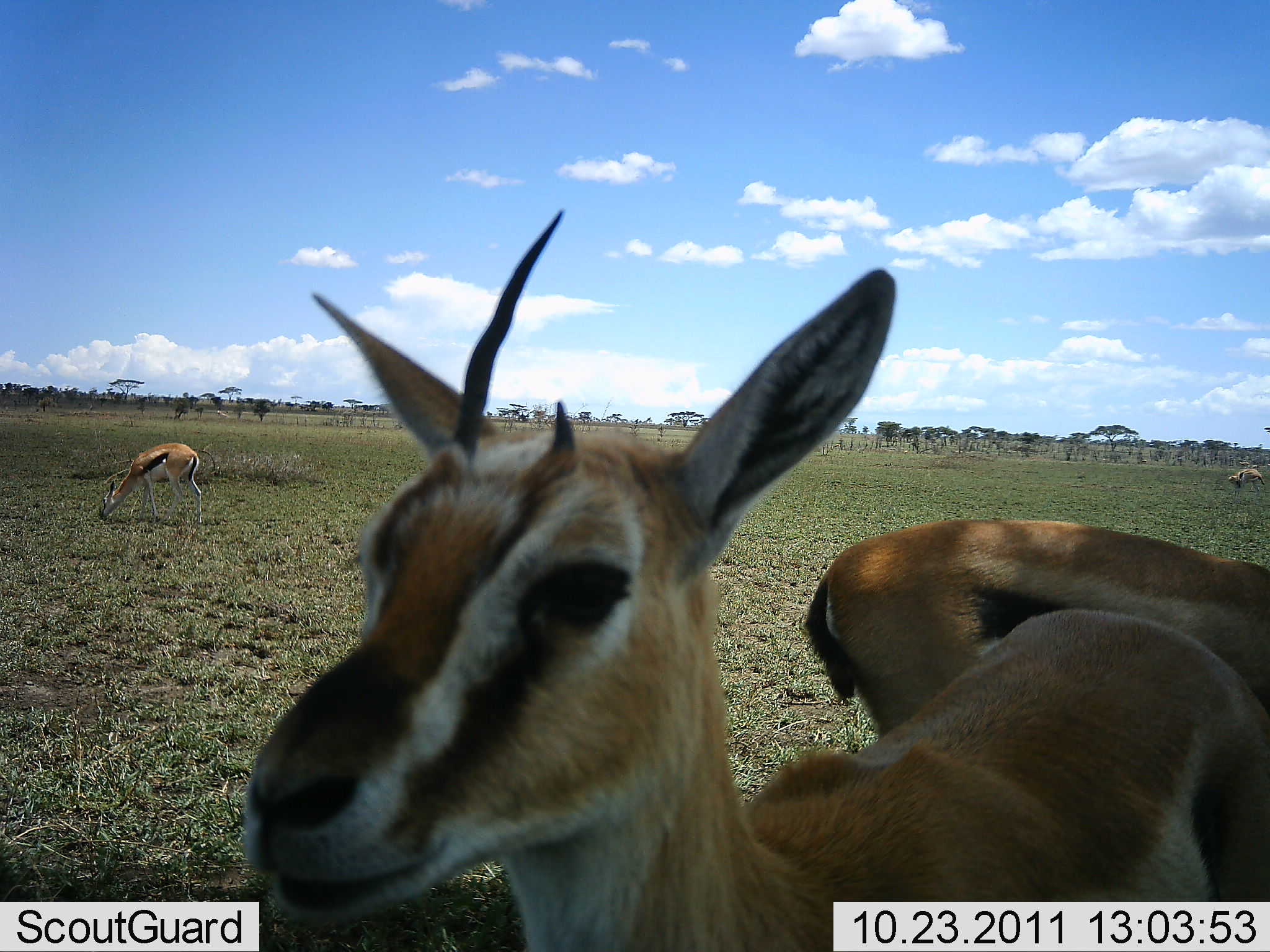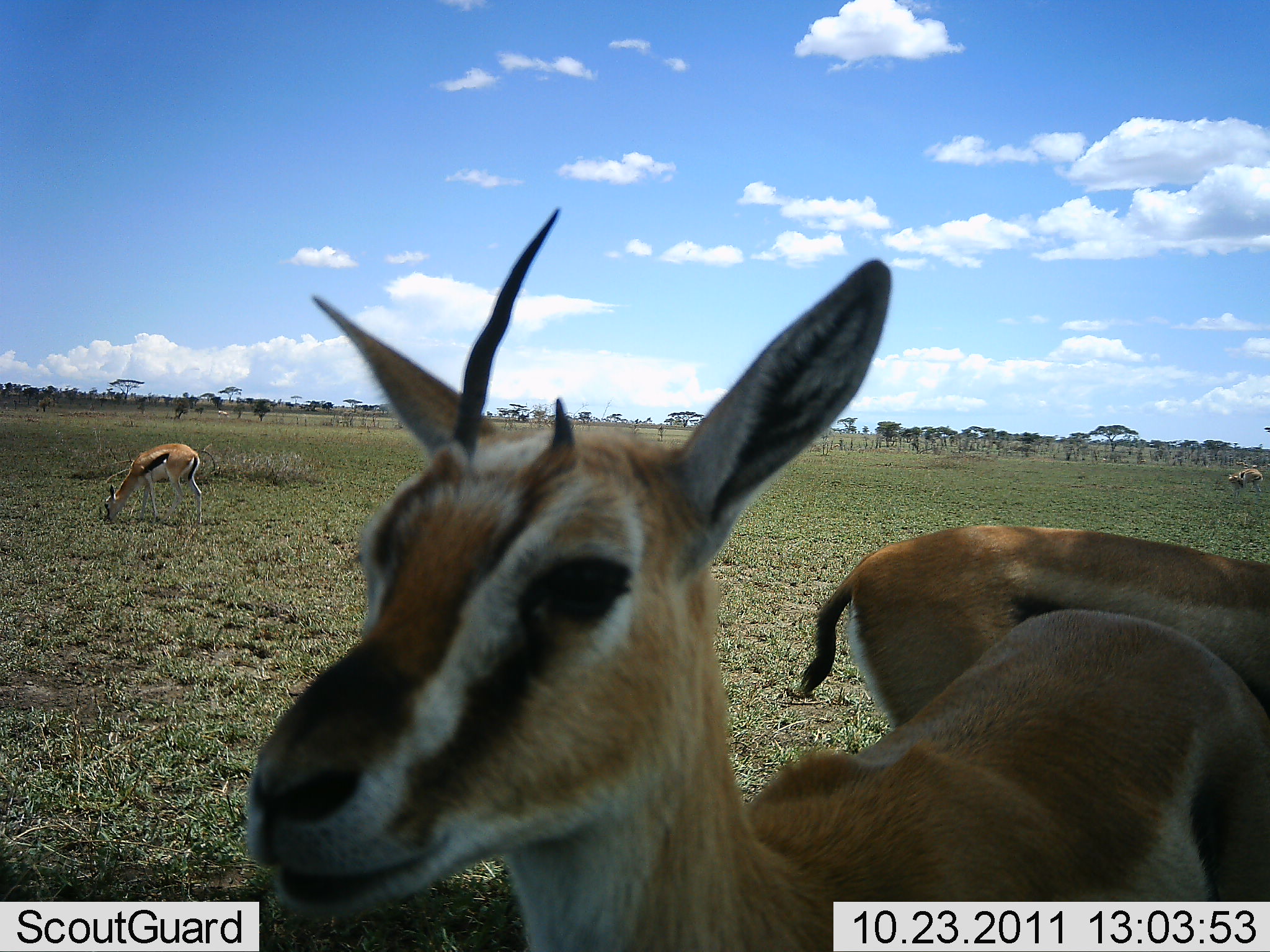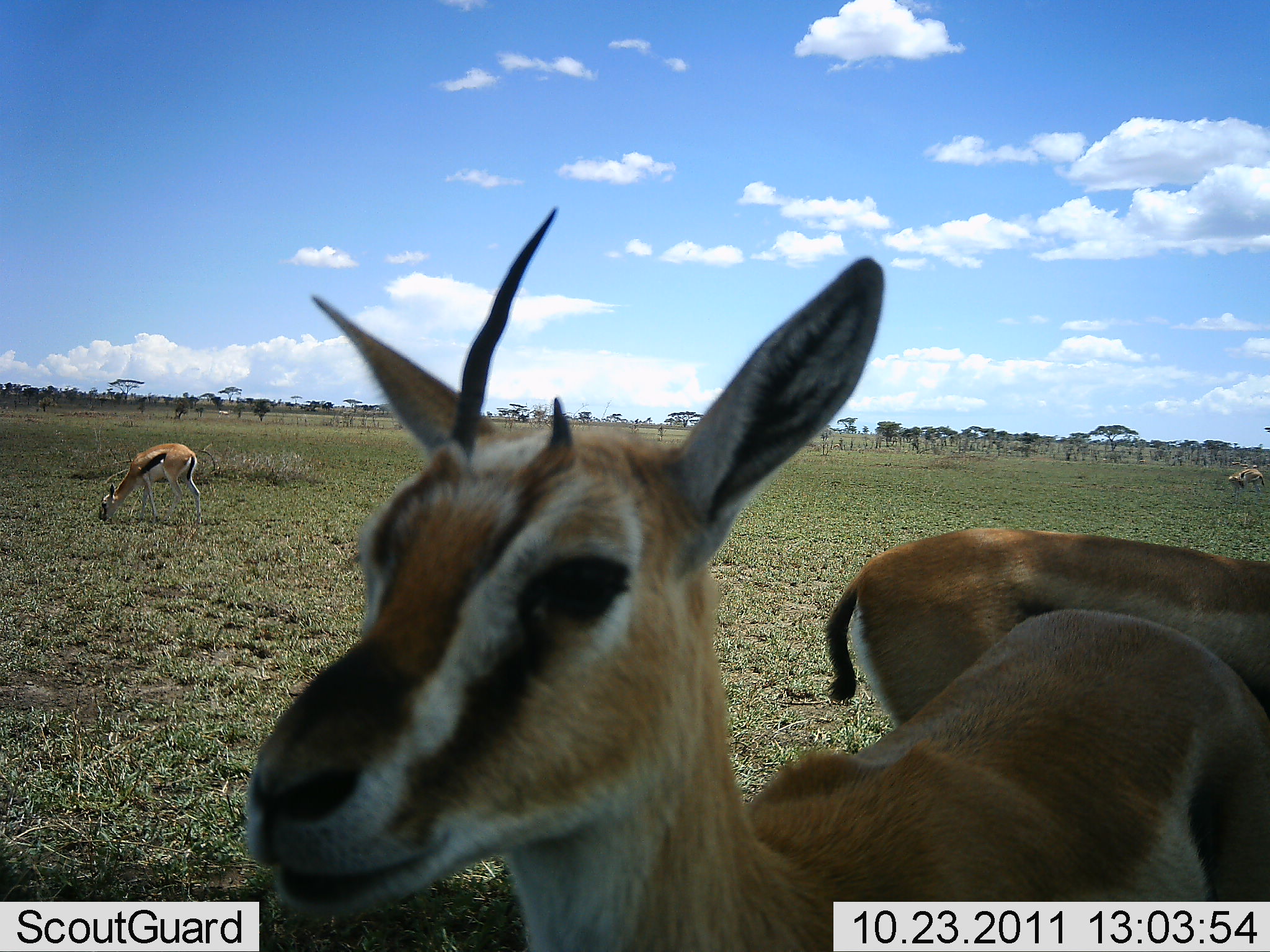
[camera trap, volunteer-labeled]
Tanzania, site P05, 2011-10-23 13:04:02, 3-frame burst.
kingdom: Animalia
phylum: Chordata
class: Mammalia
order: Artiodactyla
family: Bovidae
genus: Eudorcas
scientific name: Eudorcas thomsonii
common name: thomson's gazelle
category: gazellethomsons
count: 4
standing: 85%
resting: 0%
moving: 0%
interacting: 15%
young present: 15%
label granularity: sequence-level